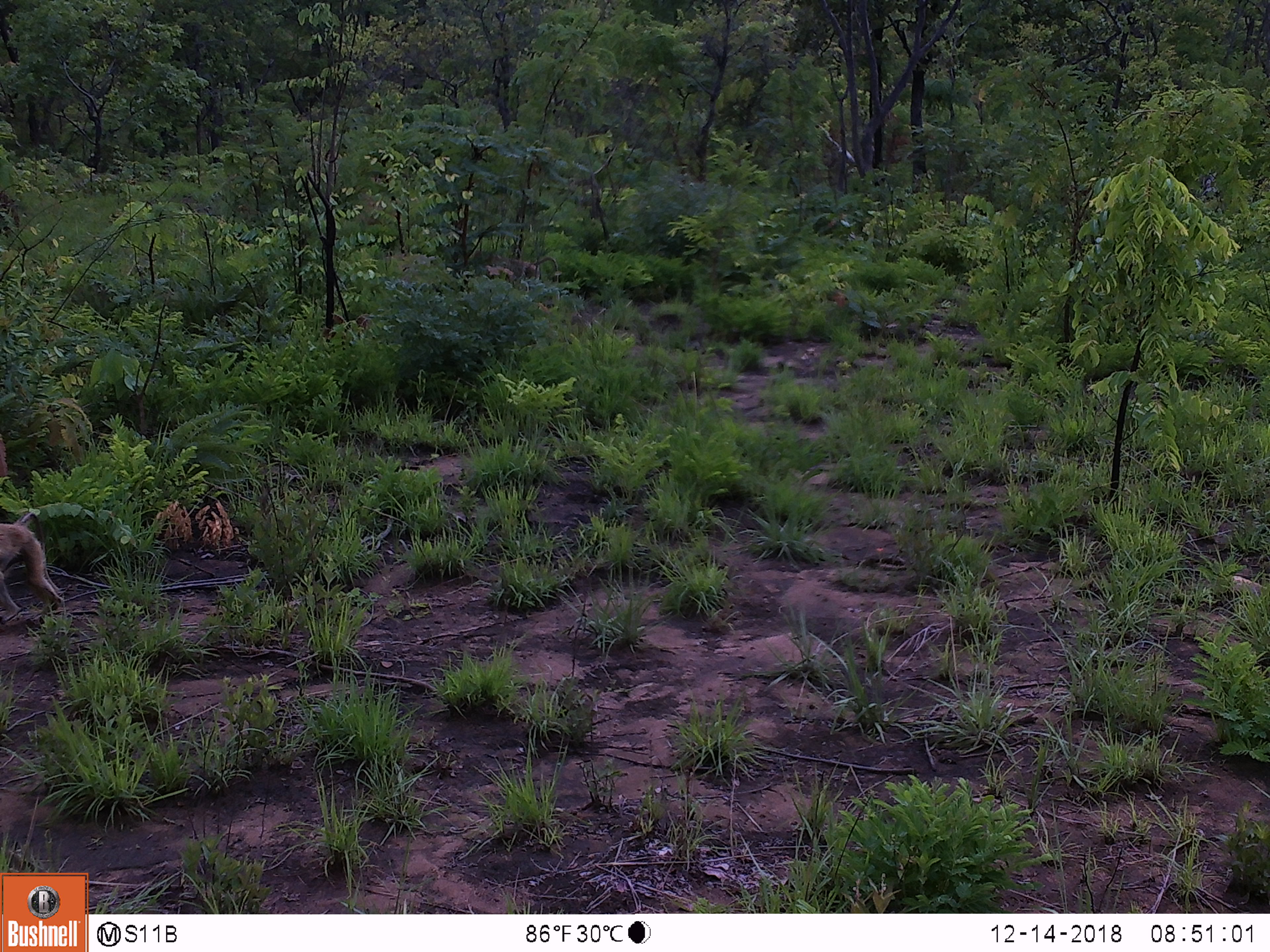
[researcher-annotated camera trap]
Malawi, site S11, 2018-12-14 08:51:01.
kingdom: Animalia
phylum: Chordata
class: Mammalia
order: Primates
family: Cercopithecidae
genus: Papio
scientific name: Papio cynocephalus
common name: yellow baboon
Yellow baboon (Papio cynocephalus), count 1.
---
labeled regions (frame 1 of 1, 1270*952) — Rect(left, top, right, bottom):
yellow baboon: Rect(0, 502, 74, 625)